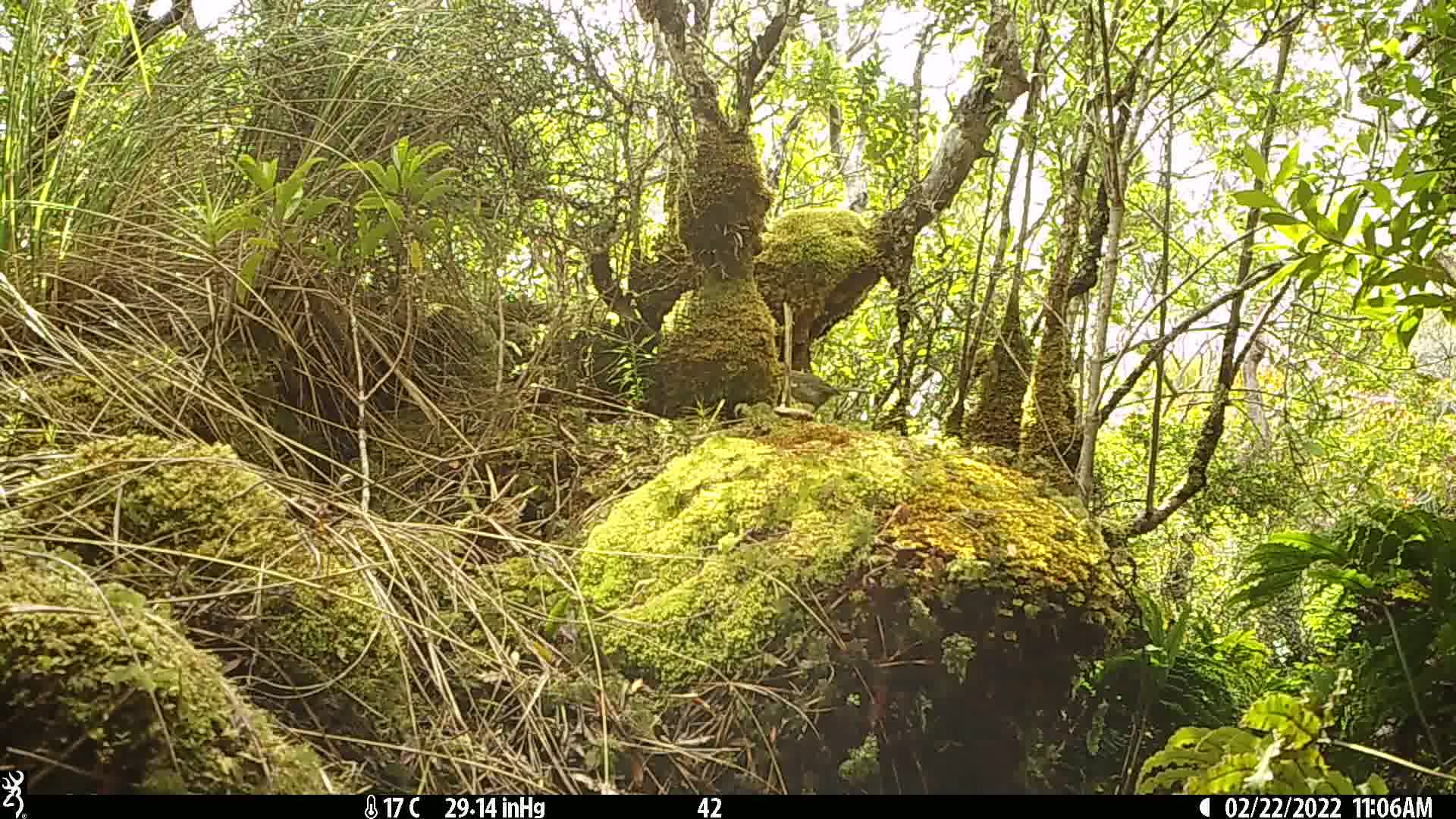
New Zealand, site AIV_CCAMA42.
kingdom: Animalia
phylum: Chordata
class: Aves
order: Passeriformes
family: Meliphagidae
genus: Anthornis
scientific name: Anthornis melanura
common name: new zealand bellbird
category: bellbird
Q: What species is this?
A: Bellbird (new zealand bellbird) (Anthornis melanura).